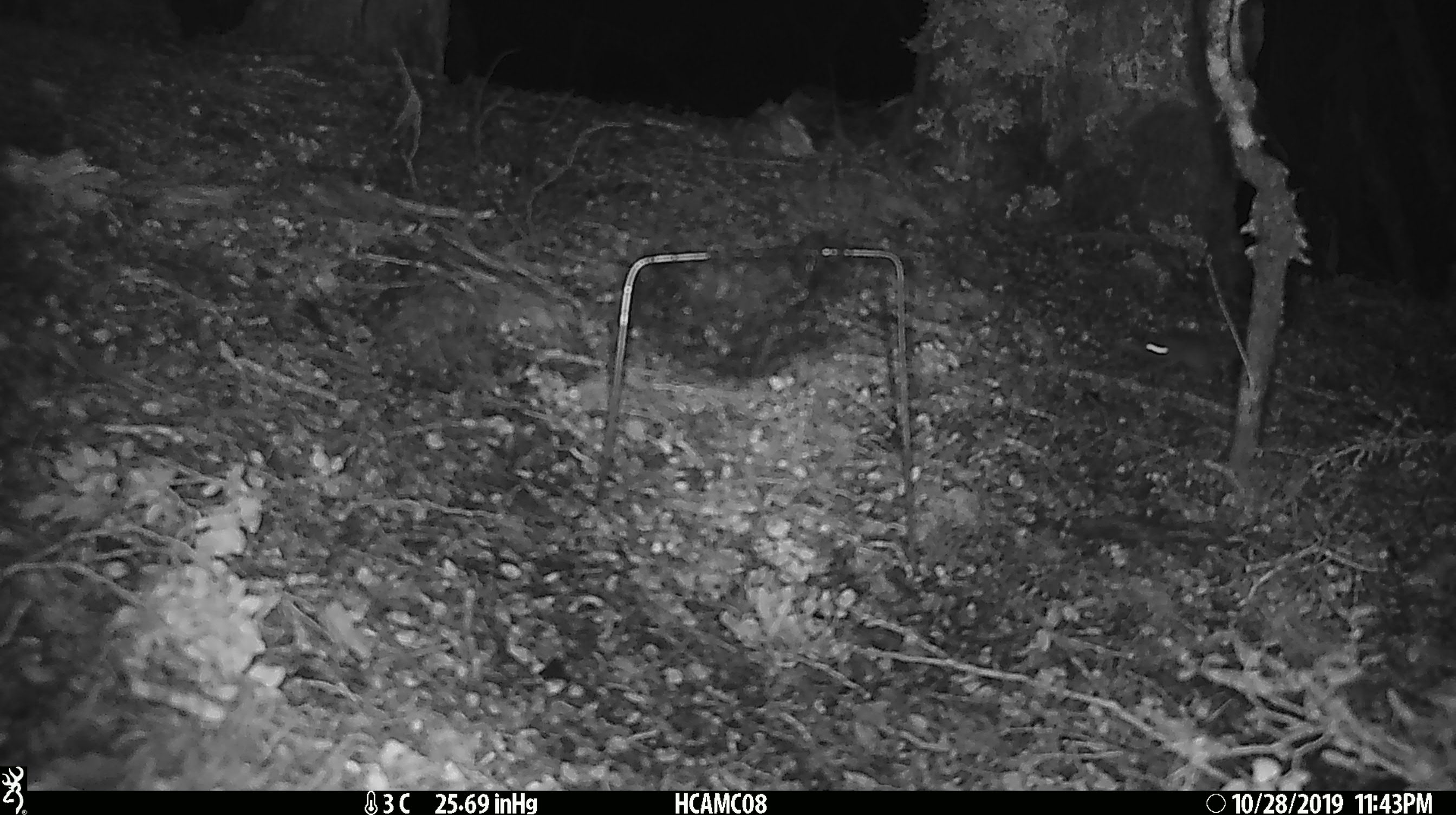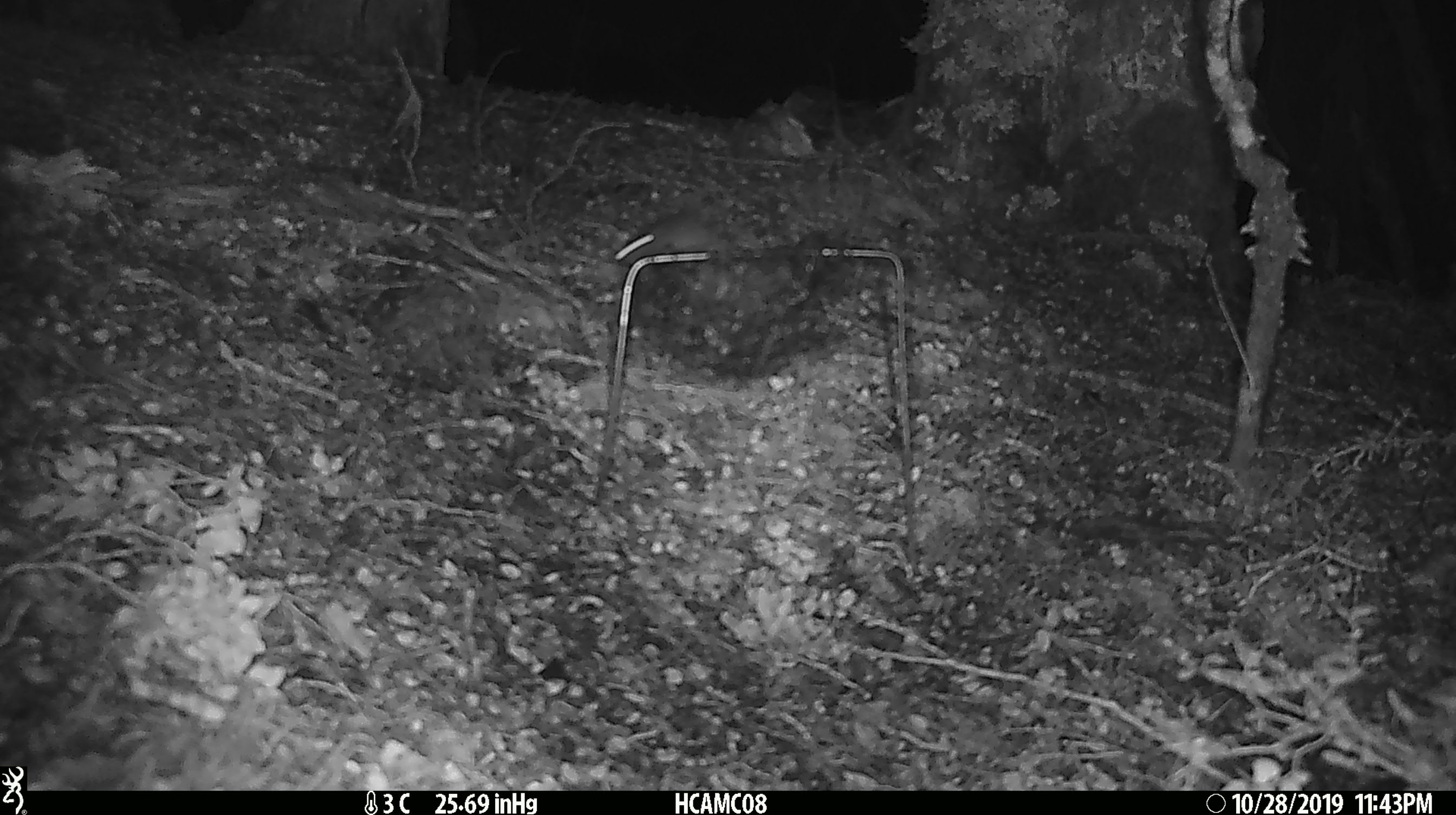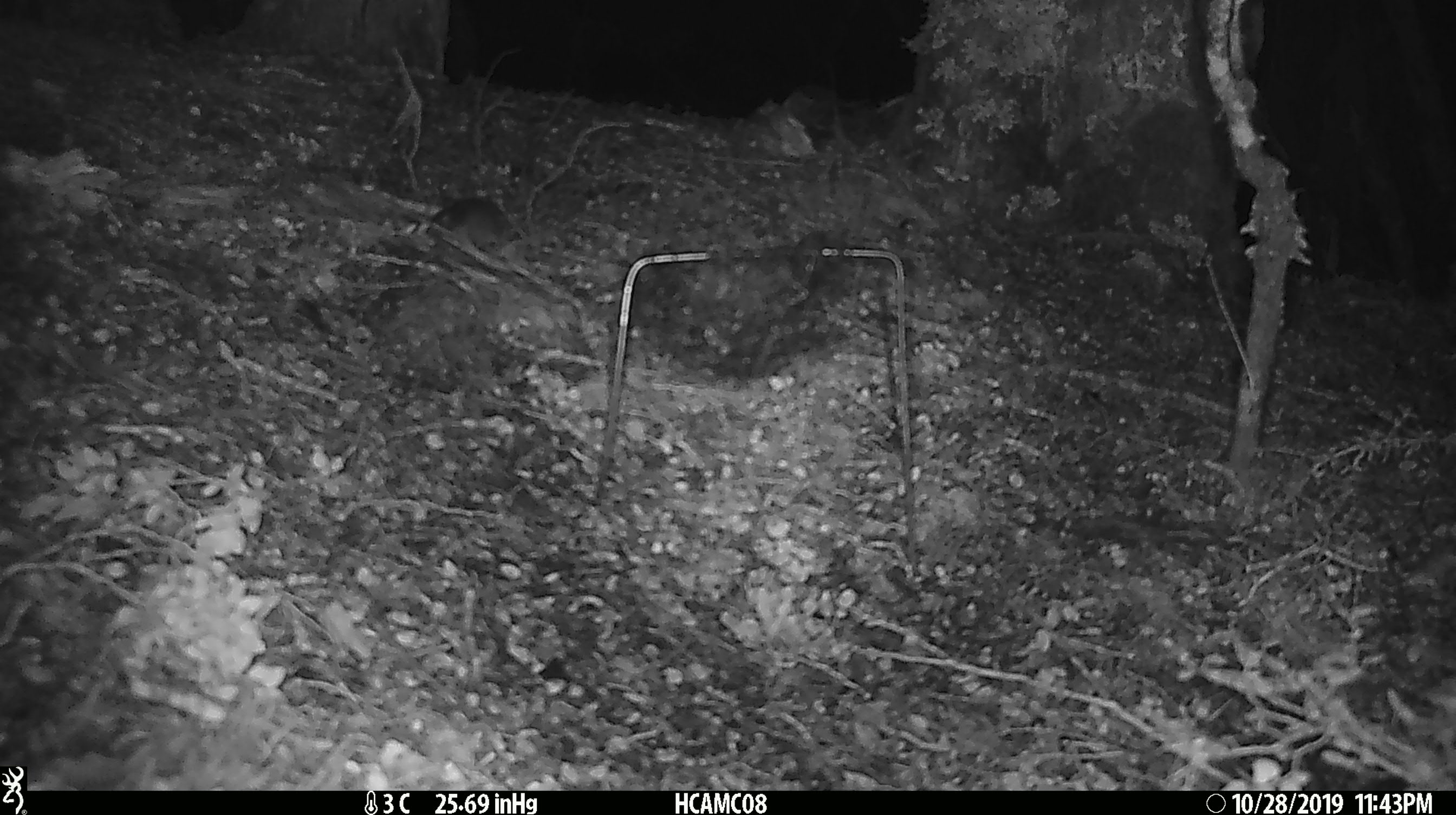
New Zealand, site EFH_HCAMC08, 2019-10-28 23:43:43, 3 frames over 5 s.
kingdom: Animalia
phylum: Chordata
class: Mammalia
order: Rodentia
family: Muridae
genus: Mus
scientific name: Mus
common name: mouse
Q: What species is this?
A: Mouse (Mus).